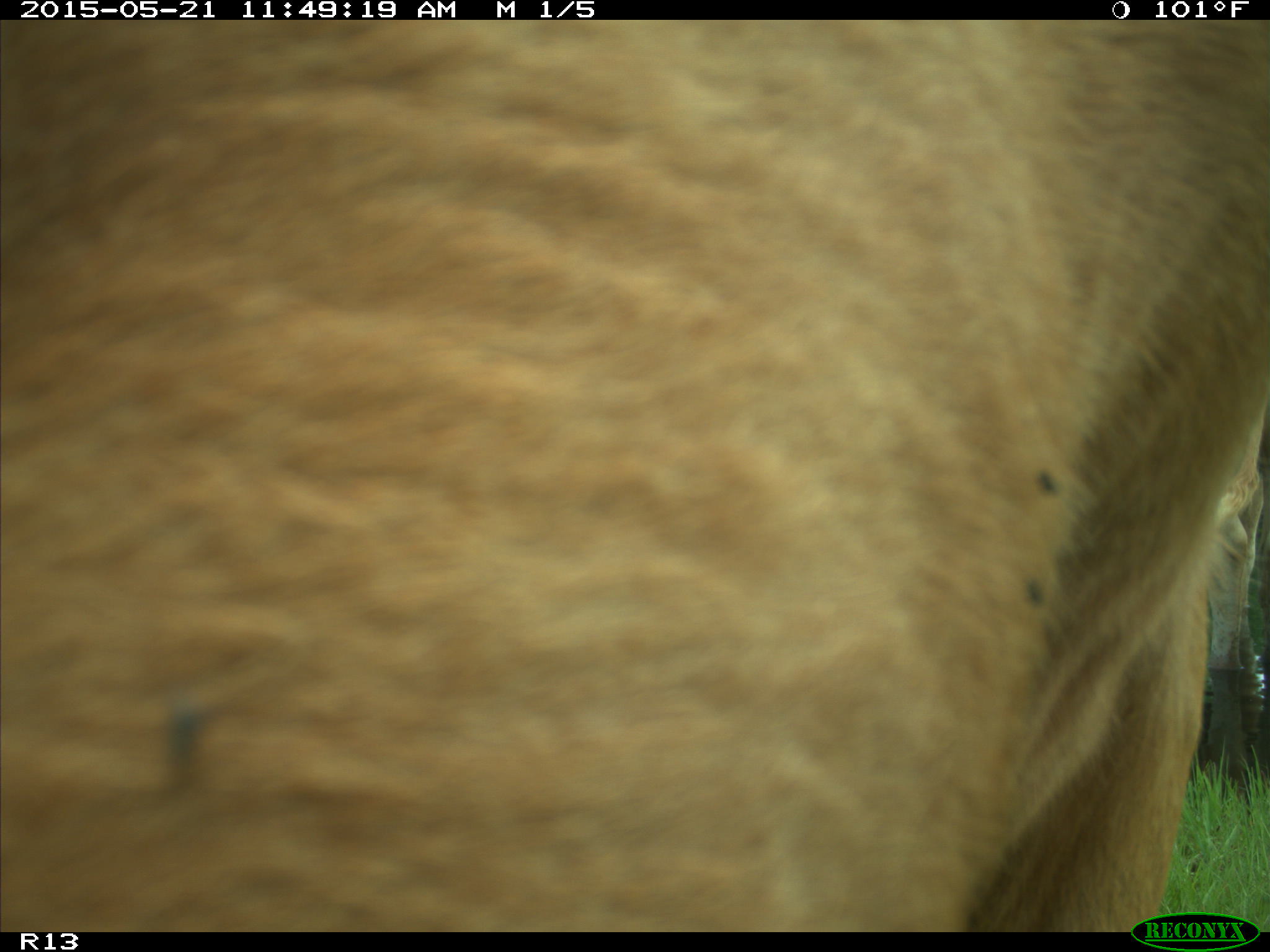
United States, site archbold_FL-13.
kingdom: Animalia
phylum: Chordata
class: Mammalia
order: Artiodactyla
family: Bovidae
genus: Bos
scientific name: Bos taurus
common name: domestic cow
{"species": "Bos taurus (domestic cow)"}